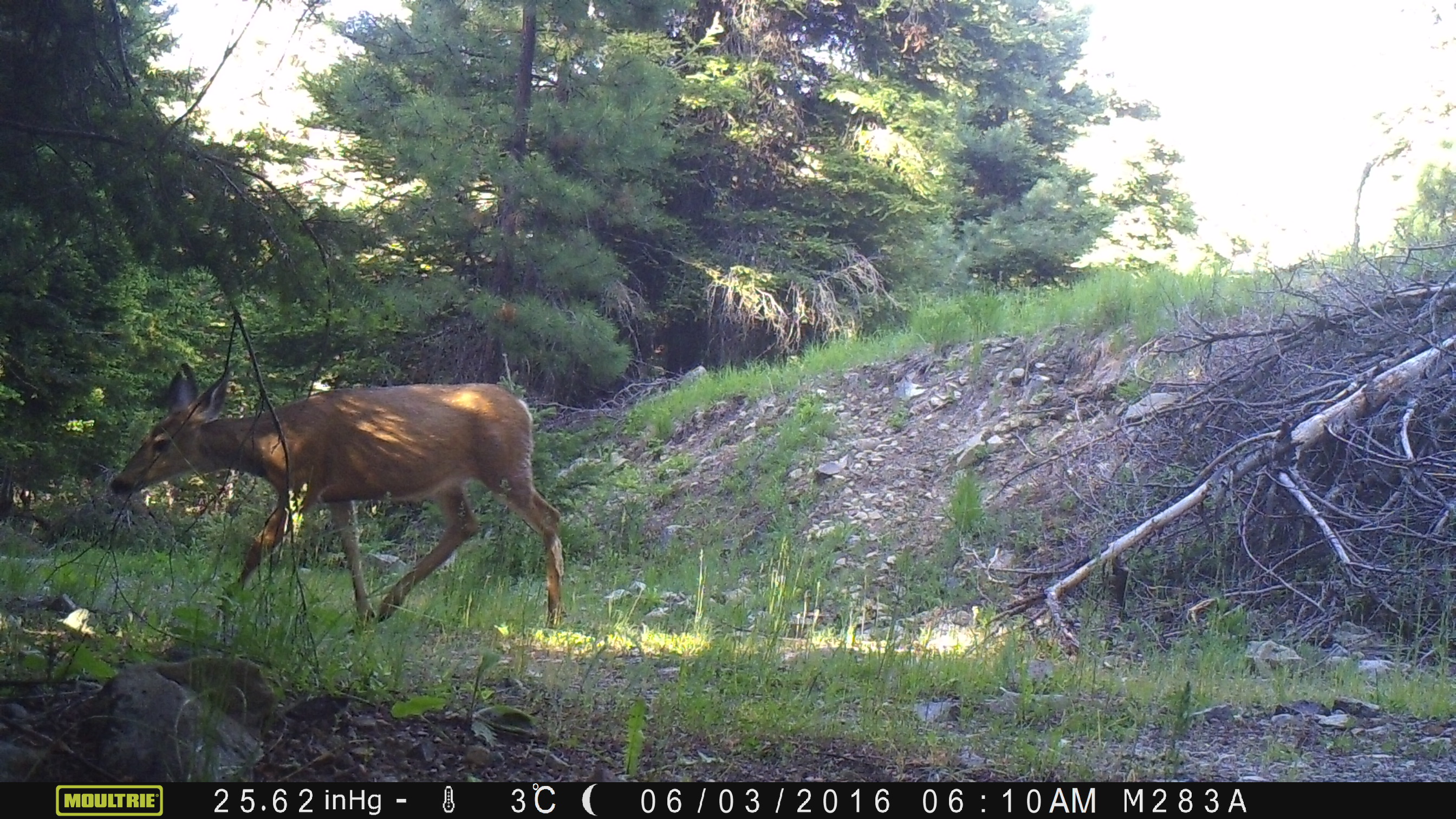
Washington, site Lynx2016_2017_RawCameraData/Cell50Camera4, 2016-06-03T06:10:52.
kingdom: Animalia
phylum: Chordata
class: Mammalia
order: Artiodactyla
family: Cervidae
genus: Odocoileus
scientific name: Odocoileus hemionus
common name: mule deer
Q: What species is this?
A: Odocoileus hemionus (mule deer).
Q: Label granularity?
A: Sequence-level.